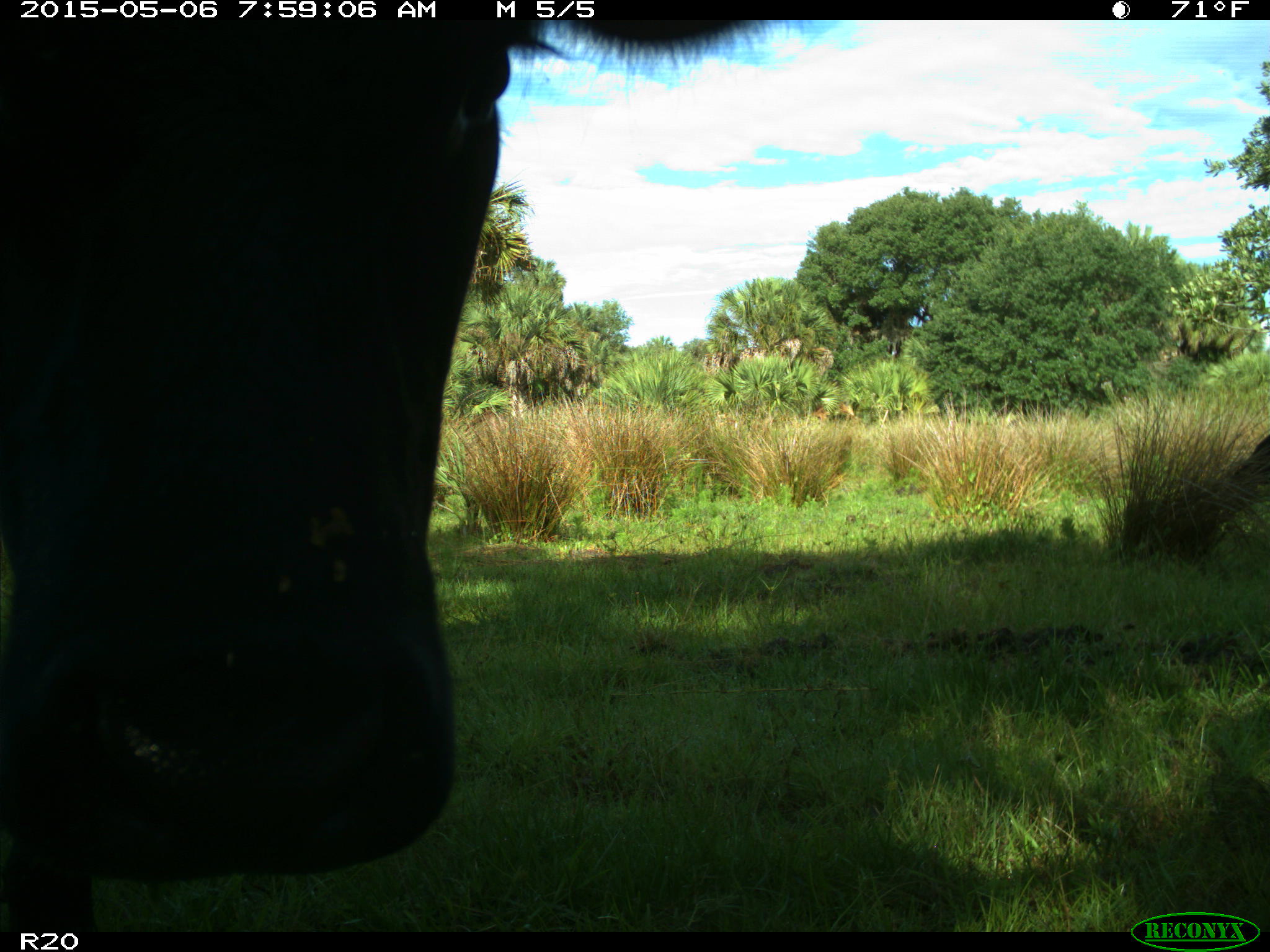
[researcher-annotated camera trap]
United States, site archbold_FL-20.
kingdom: Animalia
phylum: Chordata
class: Mammalia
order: Artiodactyla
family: Bovidae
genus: Bos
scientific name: Bos taurus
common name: domestic cow